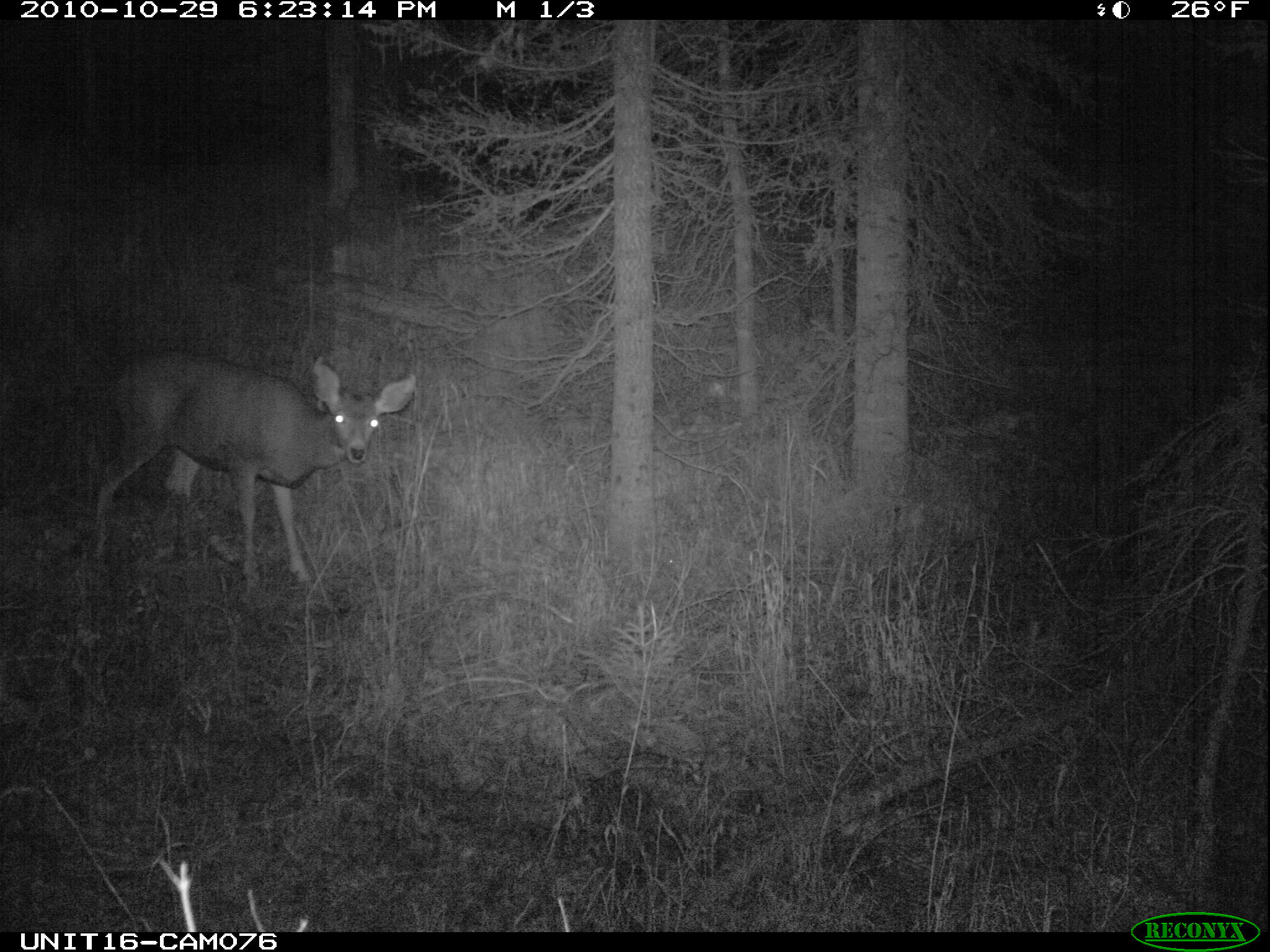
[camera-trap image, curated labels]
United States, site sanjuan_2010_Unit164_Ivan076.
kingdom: Animalia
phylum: Chordata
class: Mammalia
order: Artiodactyla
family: Cervidae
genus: Odocoileus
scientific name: Odocoileus hemionus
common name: mule deer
Odocoileus hemionus (mule deer).